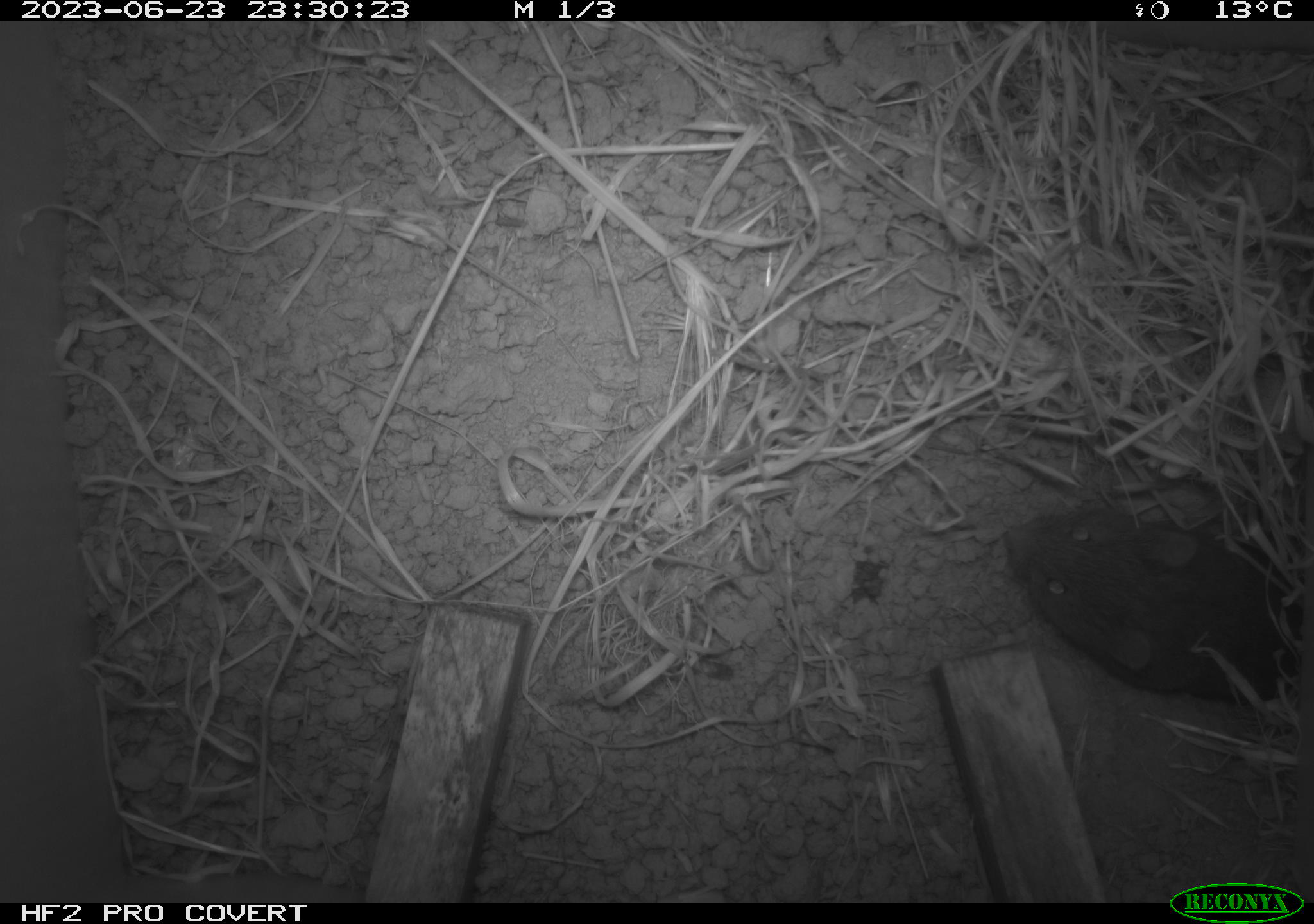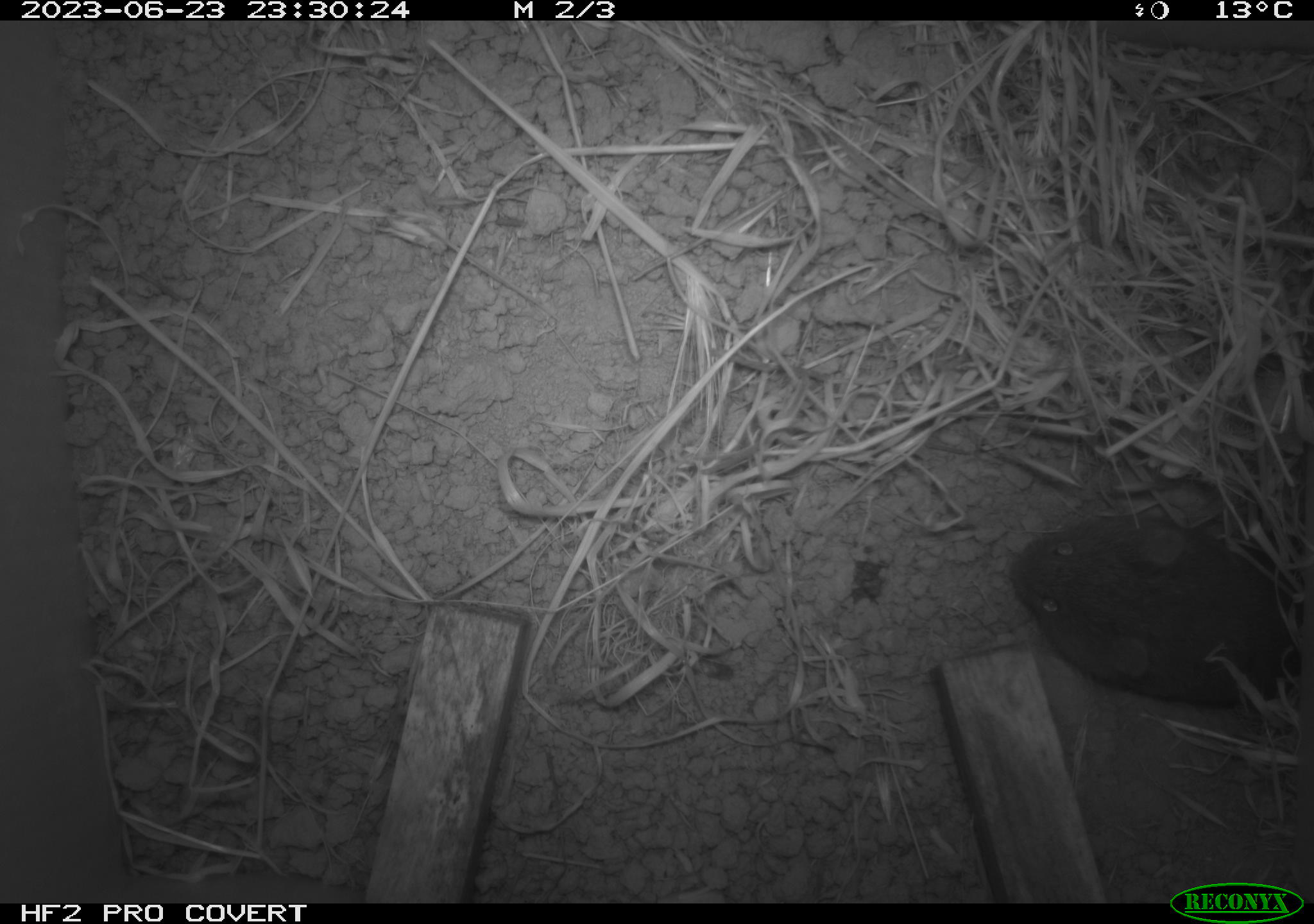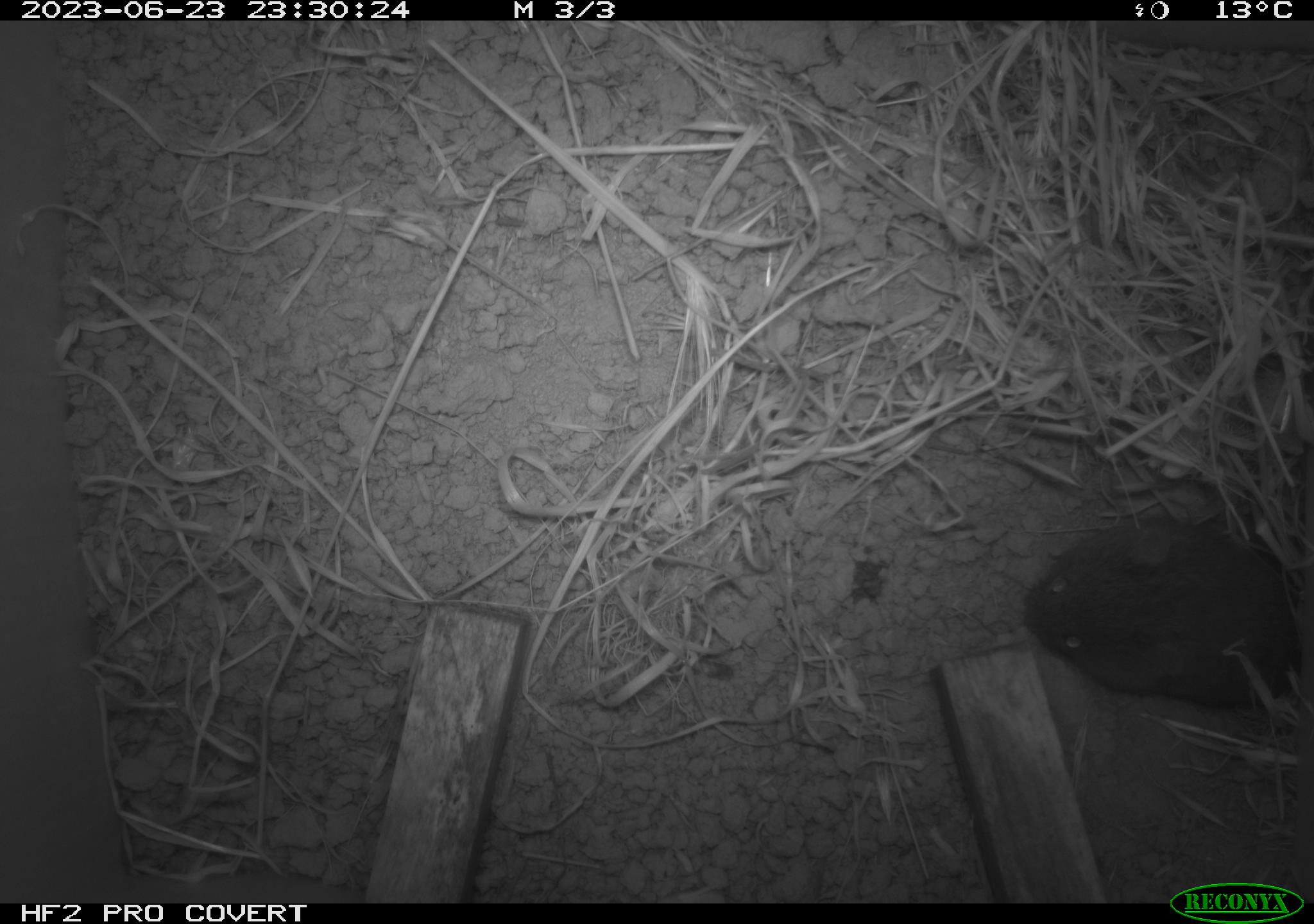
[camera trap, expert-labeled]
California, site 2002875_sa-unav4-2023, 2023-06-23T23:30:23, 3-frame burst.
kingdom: Animalia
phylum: Chordata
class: Mammalia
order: Rodentia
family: Cricetidae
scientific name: Arvicolinae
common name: voles, lemmings, and muskrats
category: arvicolinae subfamily